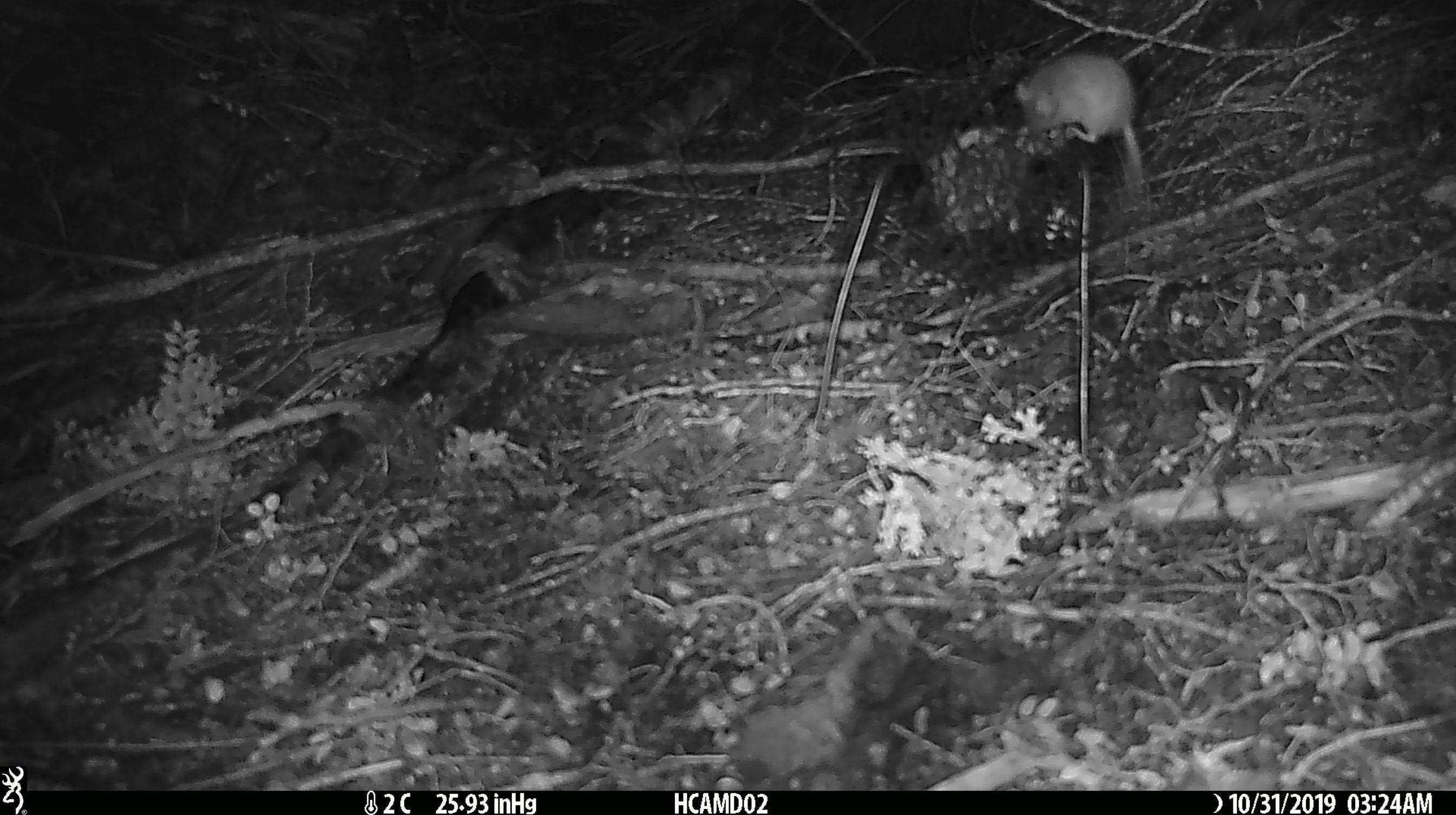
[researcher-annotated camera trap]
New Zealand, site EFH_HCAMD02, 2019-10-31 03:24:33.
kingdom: Animalia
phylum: Chordata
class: Mammalia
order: Rodentia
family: Muridae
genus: Mus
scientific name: Mus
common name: mouse